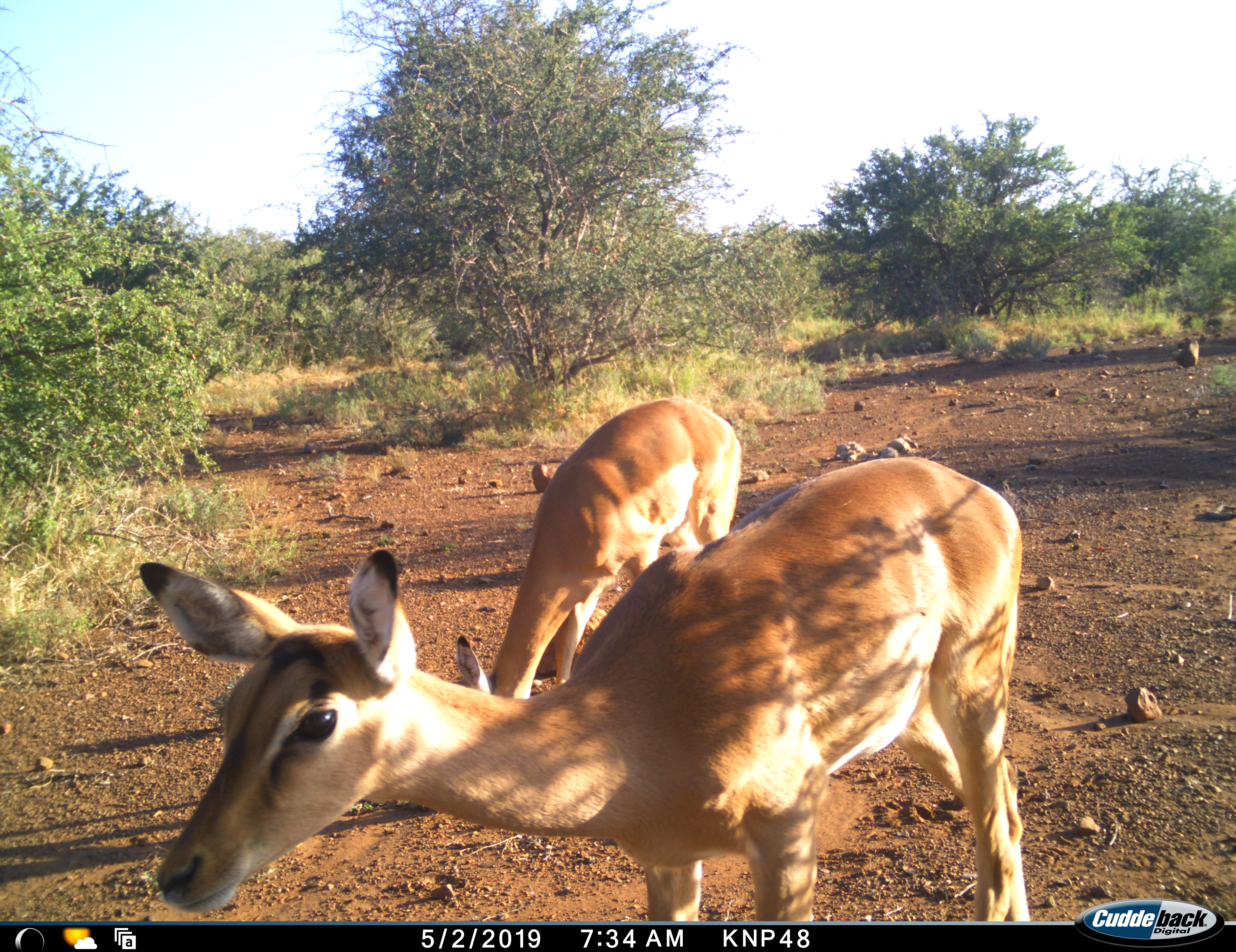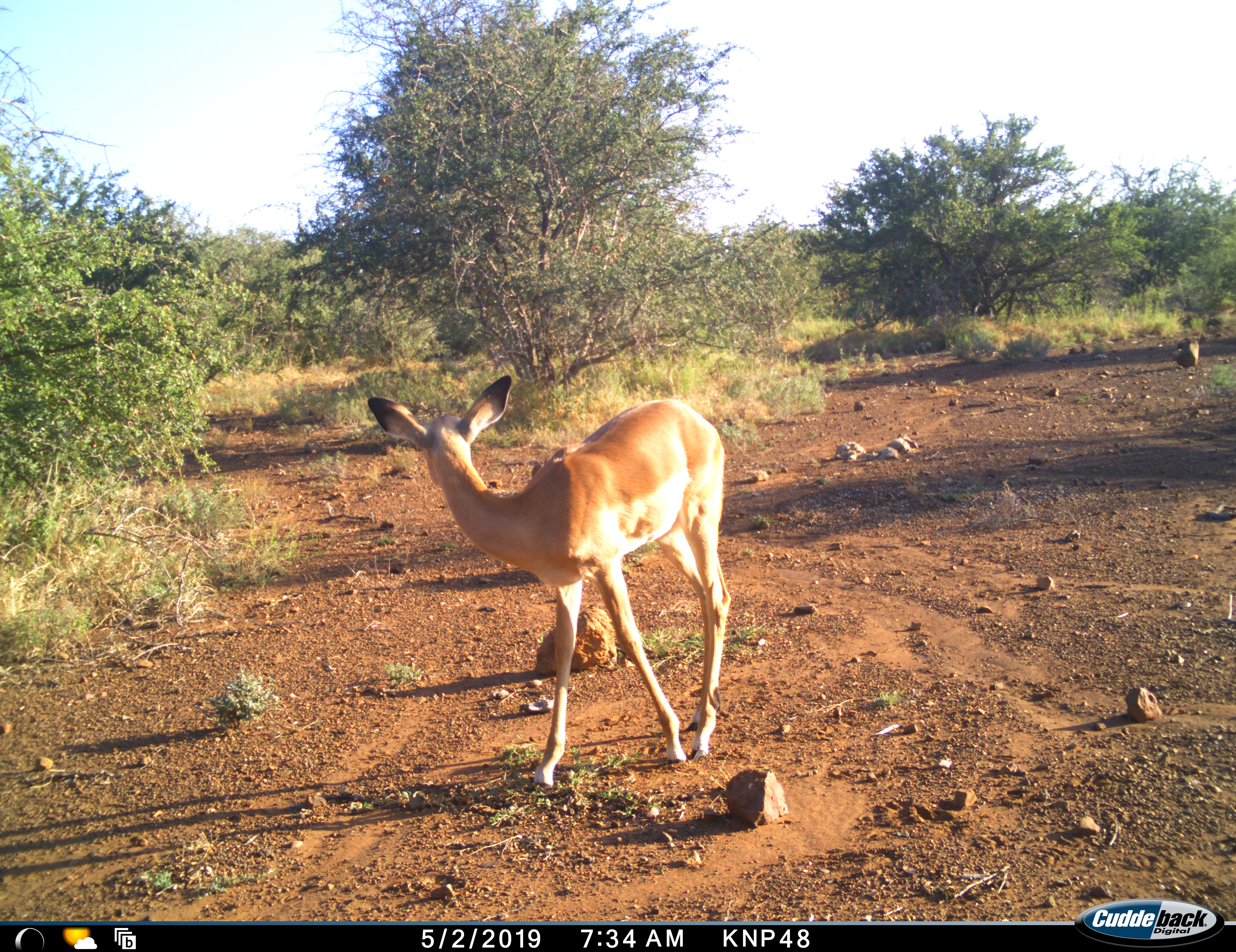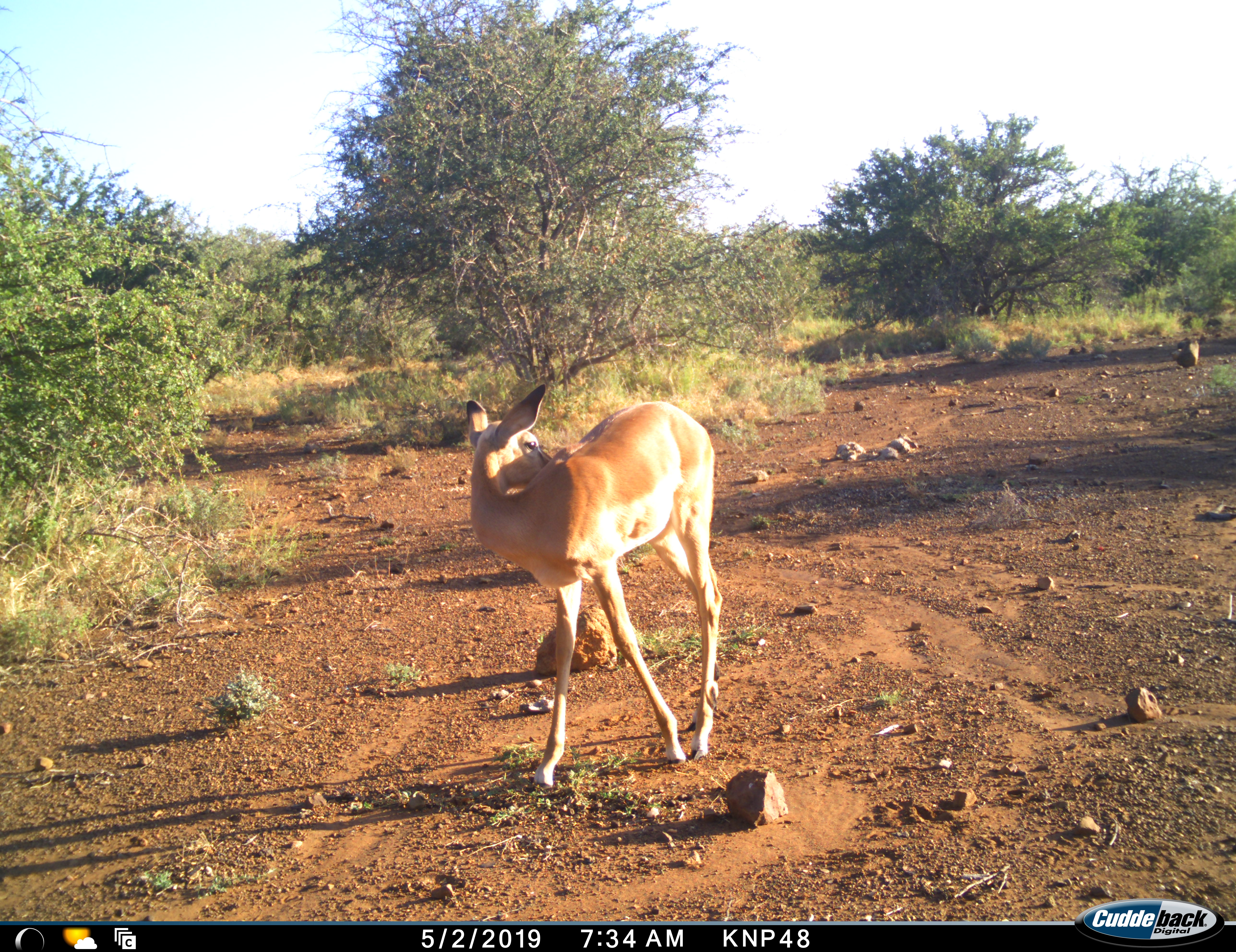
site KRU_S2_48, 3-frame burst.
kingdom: Animalia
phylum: Chordata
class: Mammalia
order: Artiodactyla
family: Bovidae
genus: Aepyceros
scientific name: Aepyceros melampus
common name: impala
Impala (Aepyceros melampus), count 2. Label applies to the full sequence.